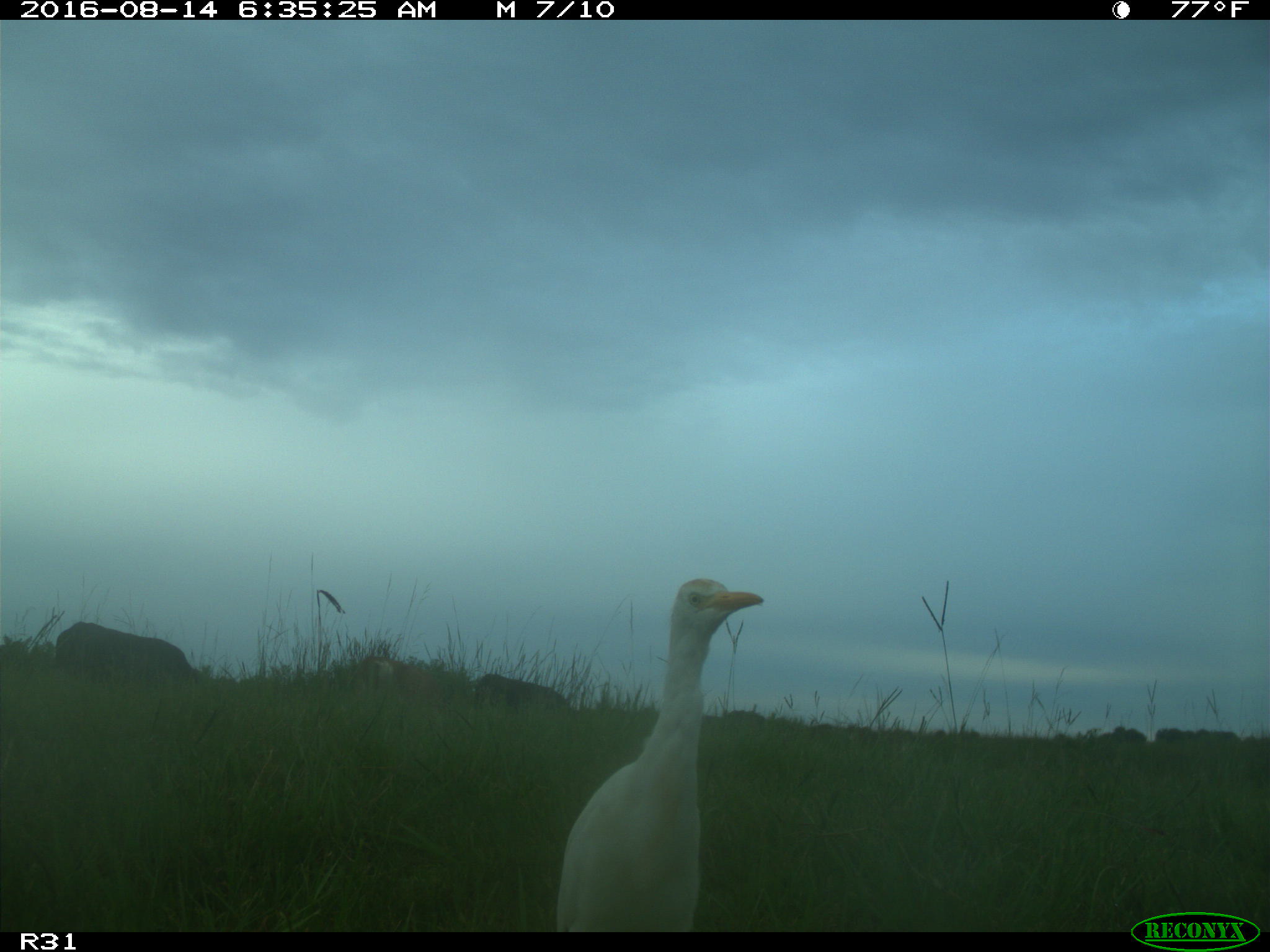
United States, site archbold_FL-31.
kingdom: Animalia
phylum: Chordata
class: Mammalia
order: Artiodactyla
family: Bovidae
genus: Bos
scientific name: Bos taurus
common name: domestic cow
Bos taurus (domestic cow).